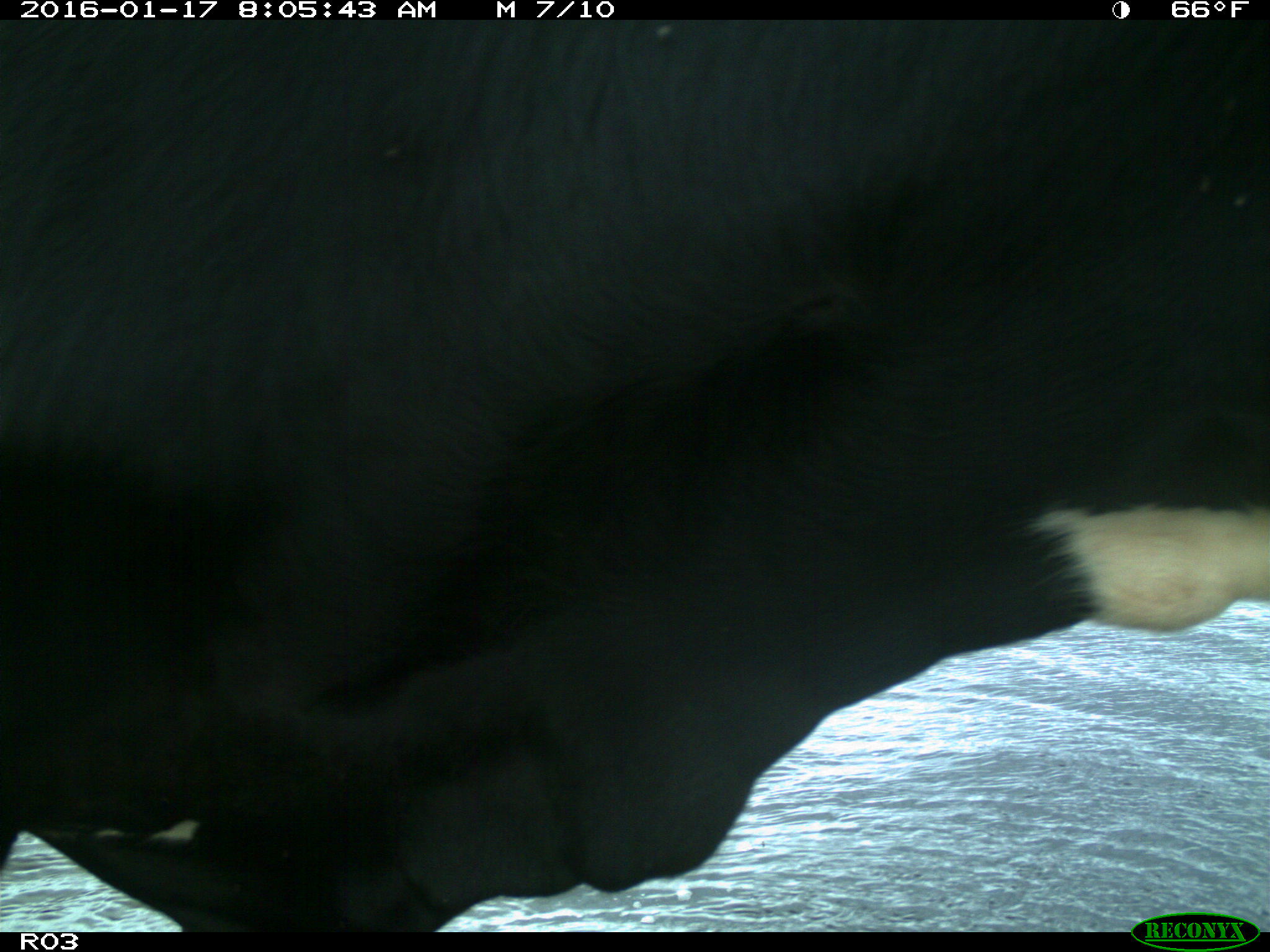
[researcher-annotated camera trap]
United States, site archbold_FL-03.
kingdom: Animalia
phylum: Chordata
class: Mammalia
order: Artiodactyla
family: Bovidae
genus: Bos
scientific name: Bos taurus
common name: domestic cow